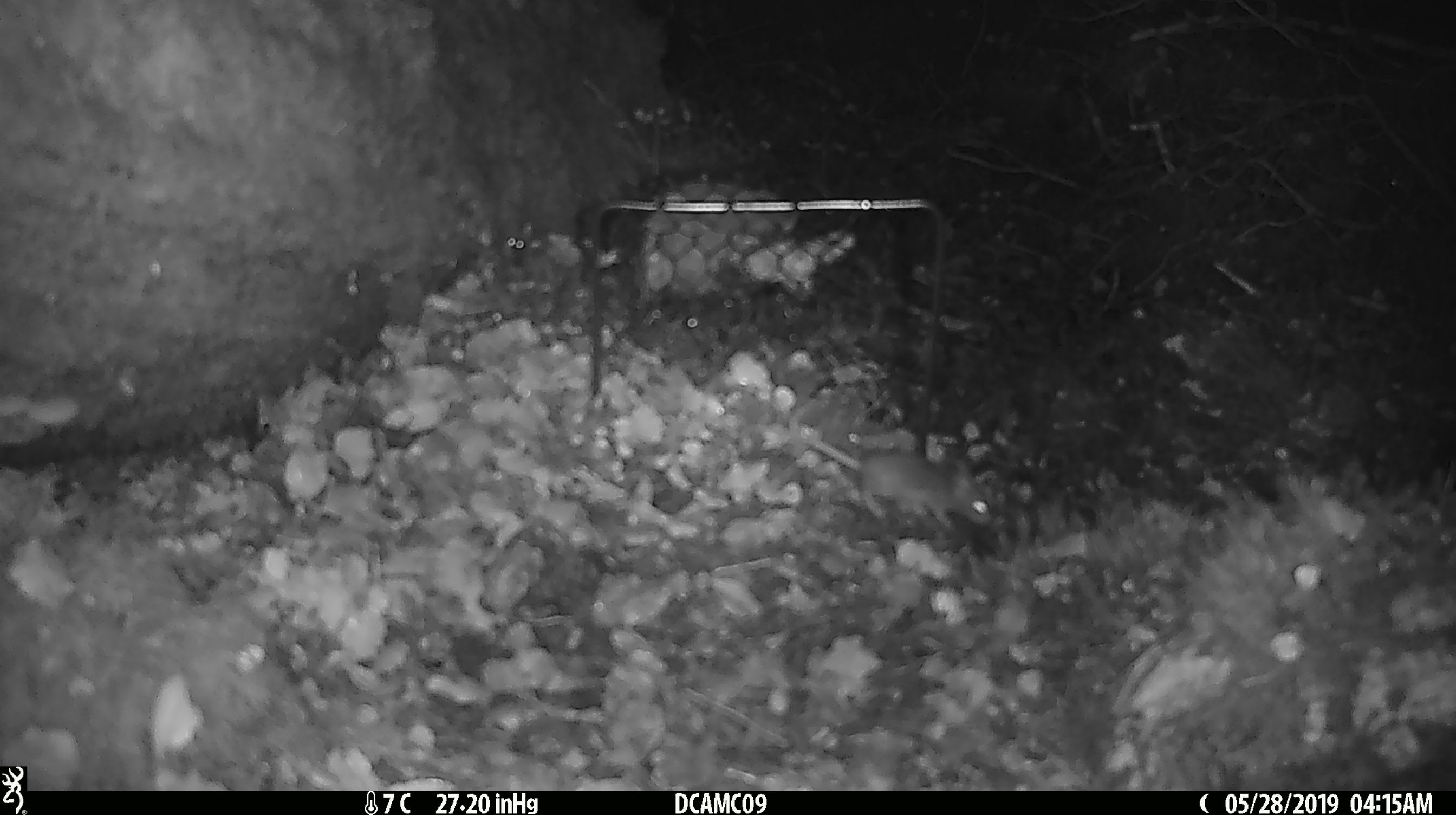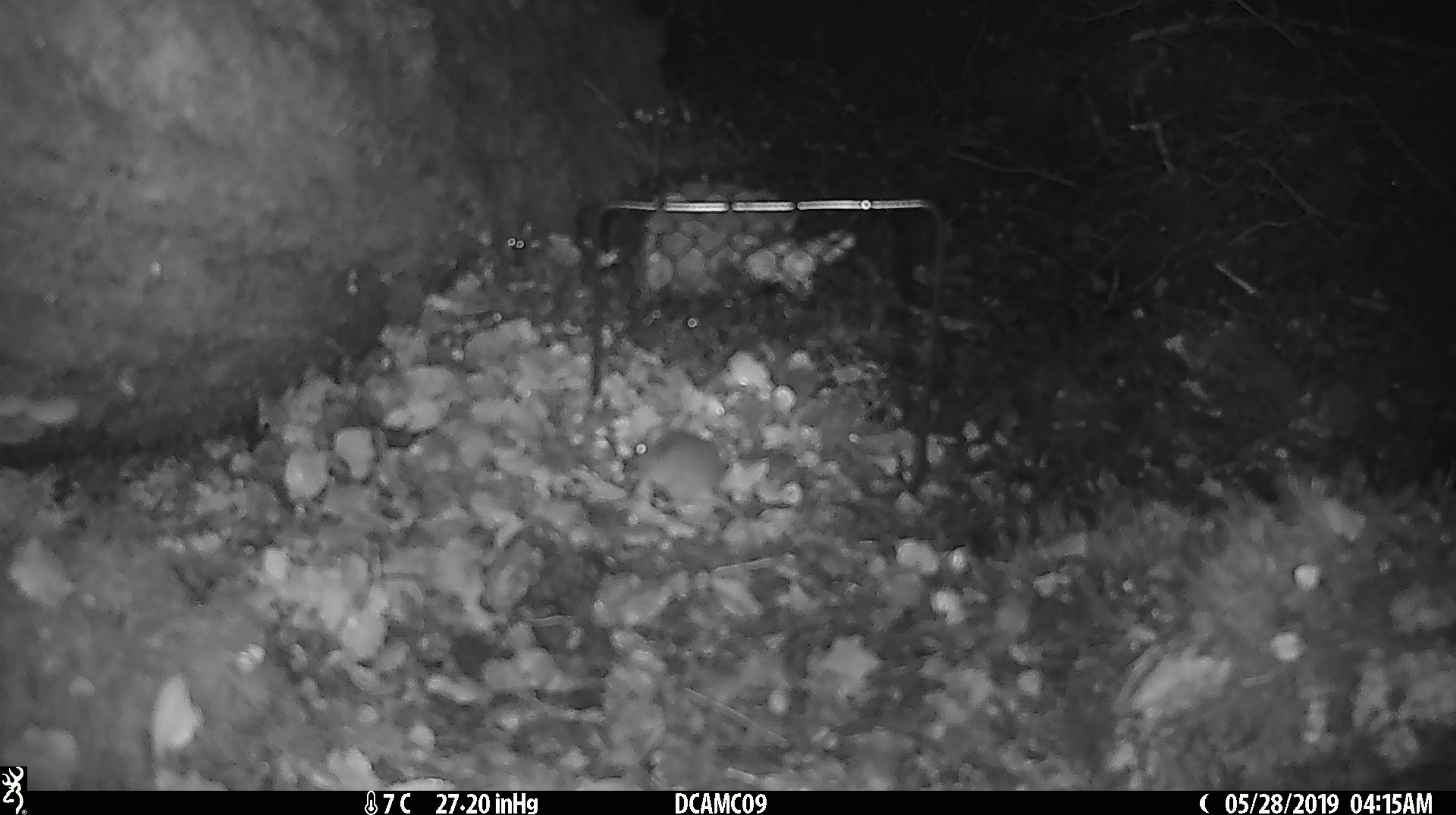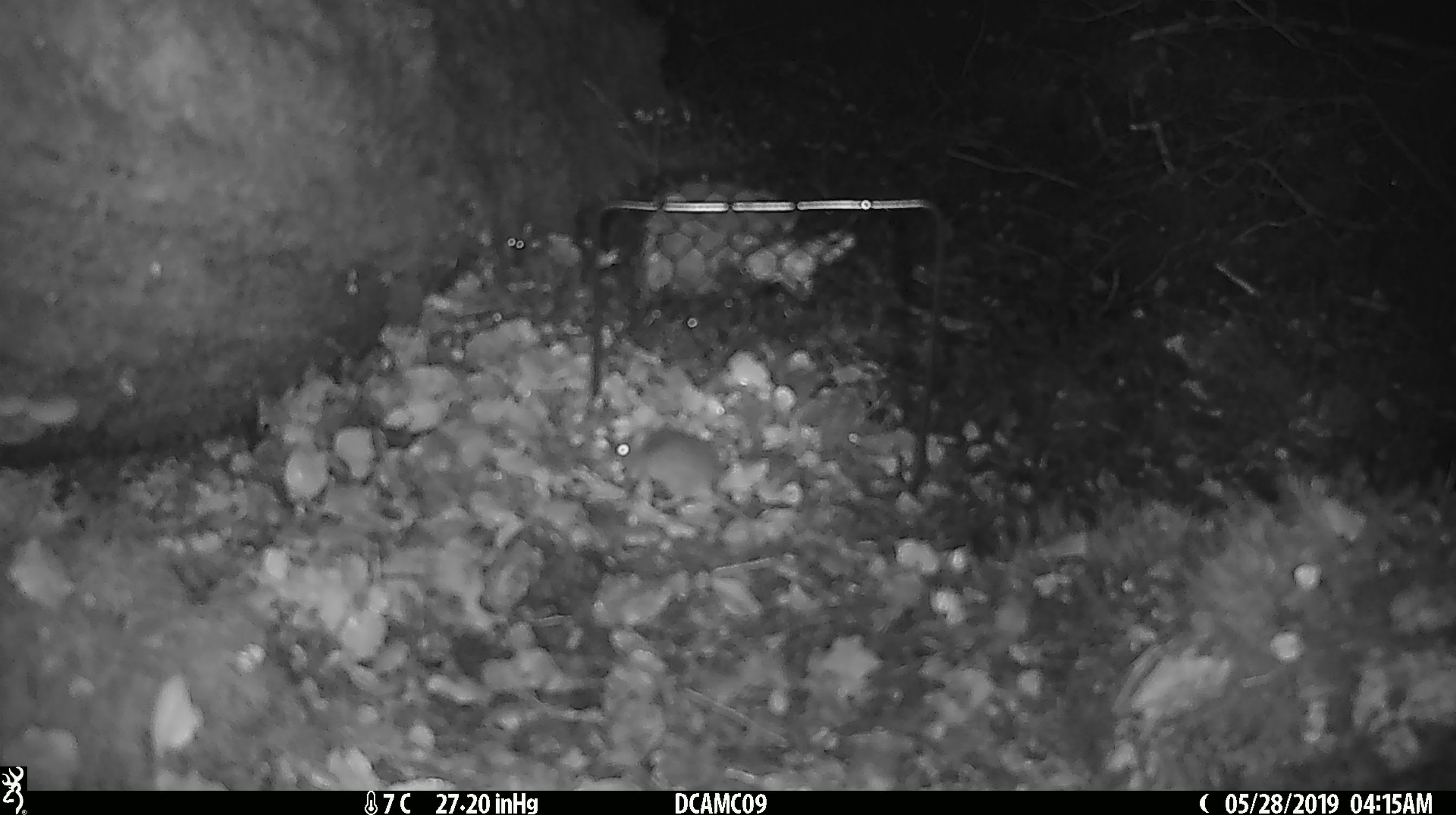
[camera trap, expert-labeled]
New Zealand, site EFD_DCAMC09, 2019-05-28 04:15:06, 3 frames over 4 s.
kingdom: Animalia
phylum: Chordata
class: Mammalia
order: Rodentia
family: Muridae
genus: Mus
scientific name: Mus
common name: mouse